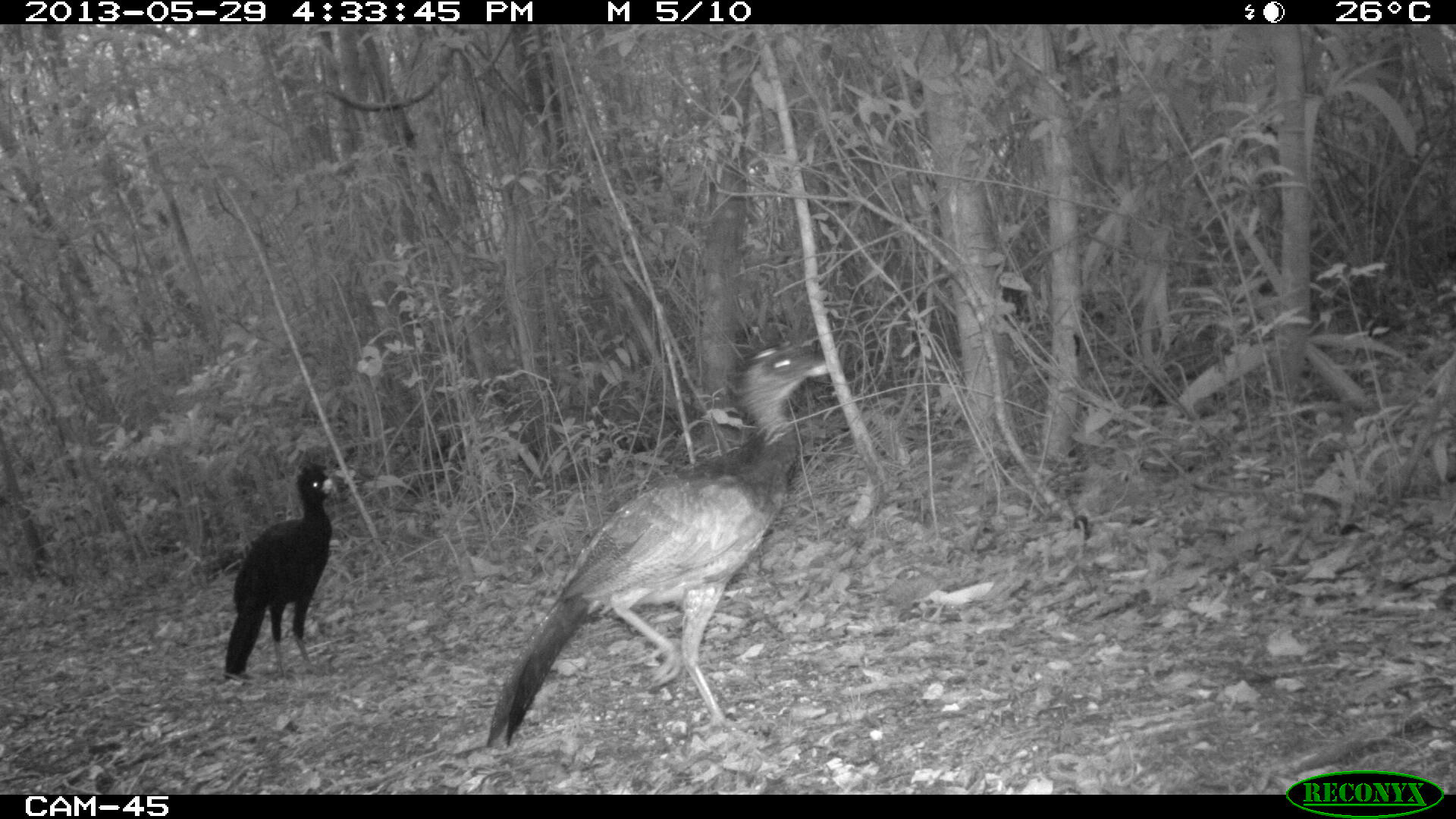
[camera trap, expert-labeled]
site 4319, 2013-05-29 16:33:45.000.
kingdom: Animalia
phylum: Chordata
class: Aves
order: Galliformes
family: Cracidae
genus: Crax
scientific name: Crax rubra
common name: great curassow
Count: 2.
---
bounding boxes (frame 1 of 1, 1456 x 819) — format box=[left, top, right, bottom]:
crax rubra: box=[481, 337, 830, 747]; box=[221, 463, 337, 682]